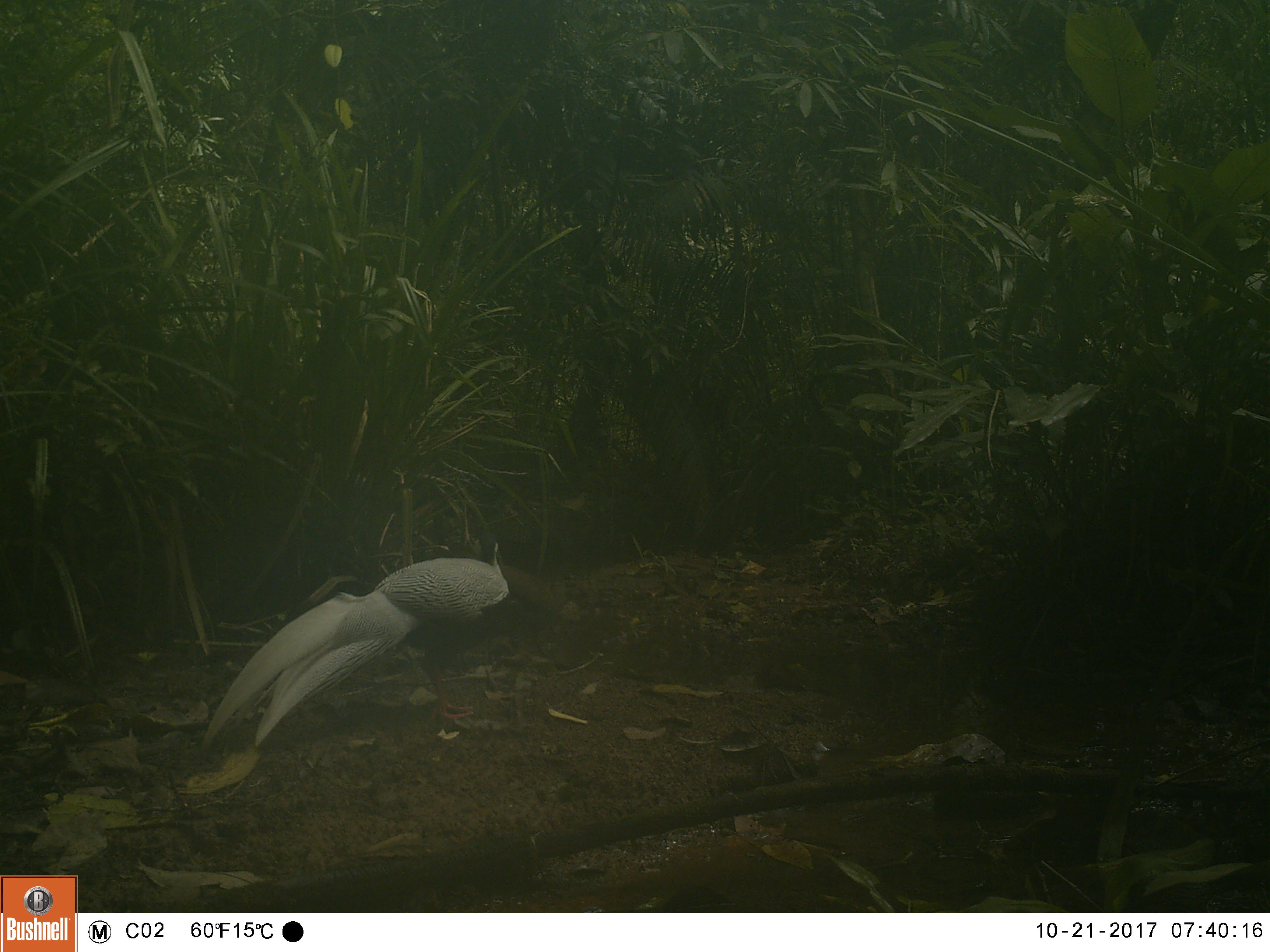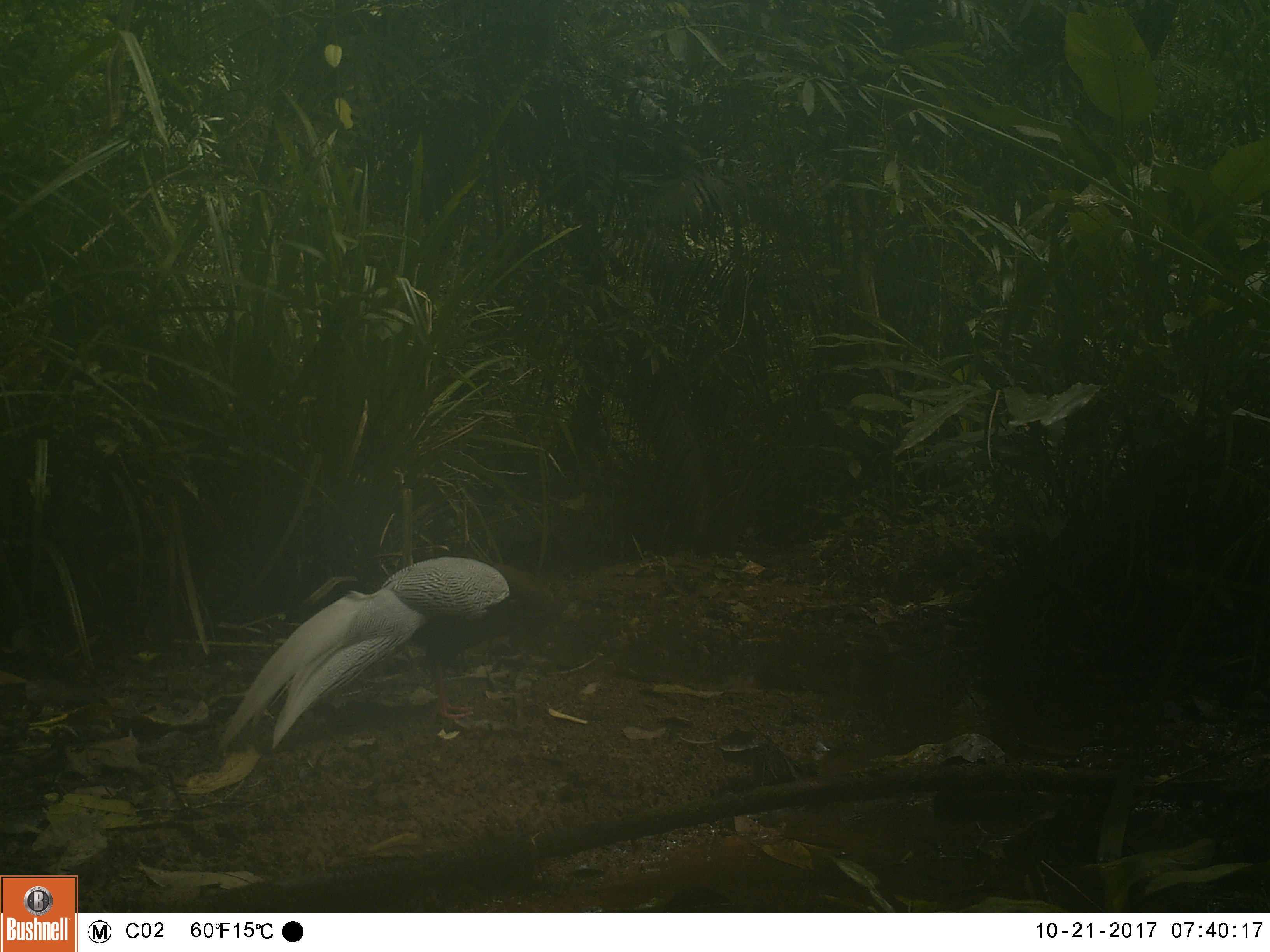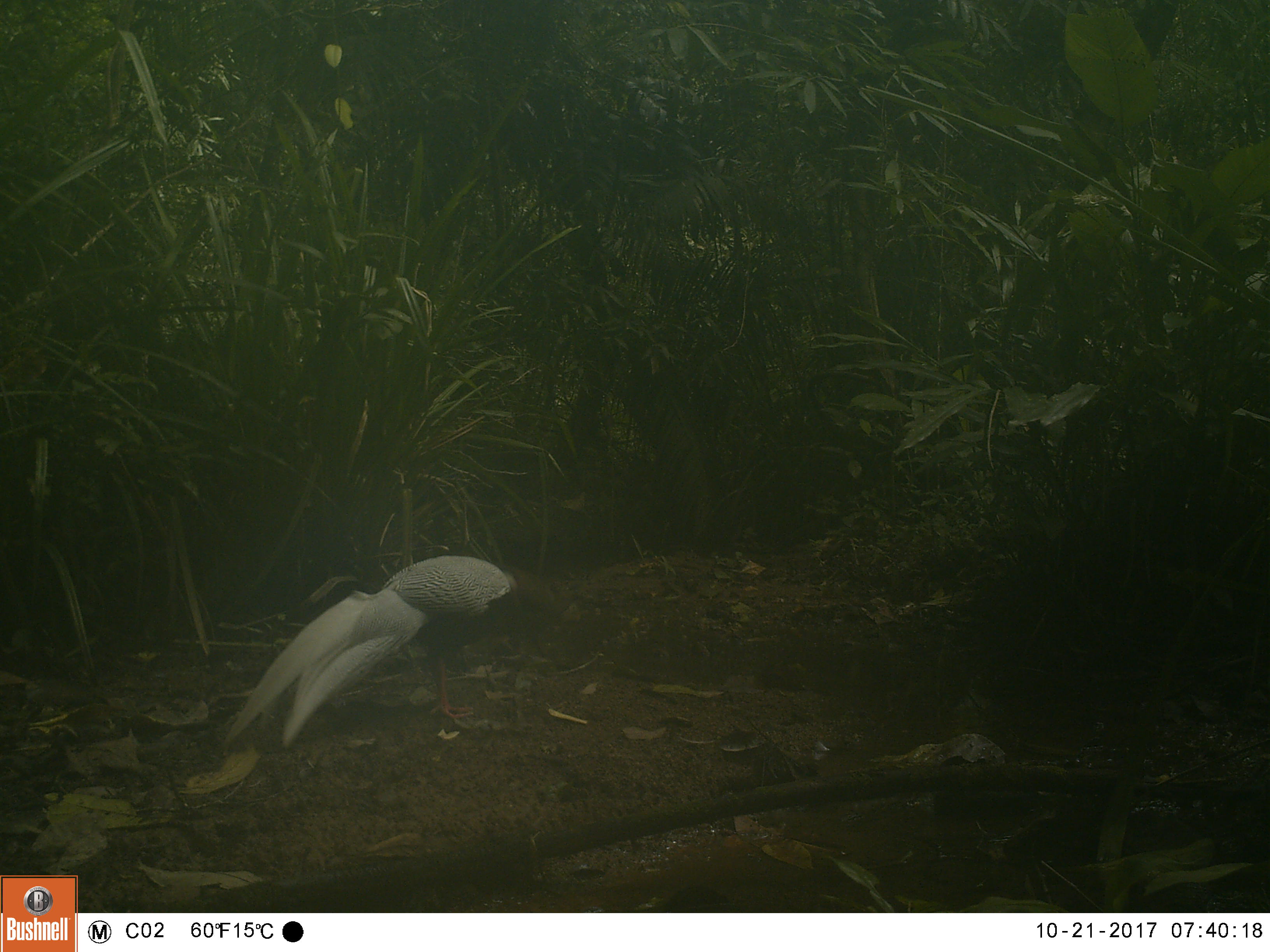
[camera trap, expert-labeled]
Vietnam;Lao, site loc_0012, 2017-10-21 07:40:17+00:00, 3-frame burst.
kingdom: Animalia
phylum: Chordata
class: Aves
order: Galliformes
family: Phasianidae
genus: Lophura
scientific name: Lophura nycthemera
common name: silver pheasant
Silver pheasant (Lophura nycthemera). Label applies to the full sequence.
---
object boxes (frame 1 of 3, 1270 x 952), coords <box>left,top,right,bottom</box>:
silver pheasant: <box>203,536,511,756</box>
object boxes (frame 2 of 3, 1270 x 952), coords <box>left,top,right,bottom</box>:
silver pheasant: <box>217,556,511,755</box>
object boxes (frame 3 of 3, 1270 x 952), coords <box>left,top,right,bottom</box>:
silver pheasant: <box>222,555,518,757</box>